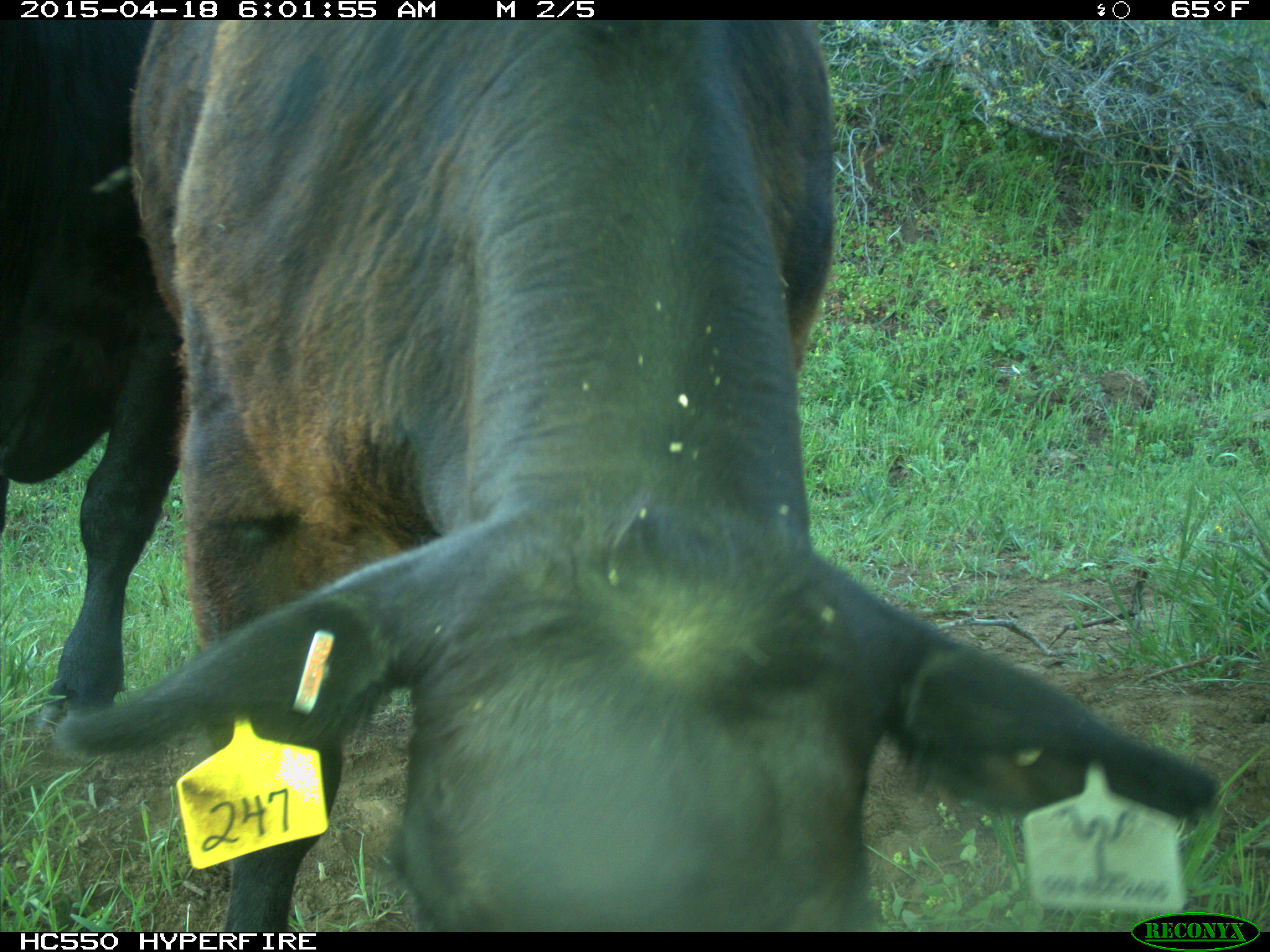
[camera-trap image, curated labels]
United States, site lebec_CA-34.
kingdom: Animalia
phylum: Chordata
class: Mammalia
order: Artiodactyla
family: Bovidae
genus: Bos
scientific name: Bos taurus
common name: domestic cow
Bos taurus (domestic cow).